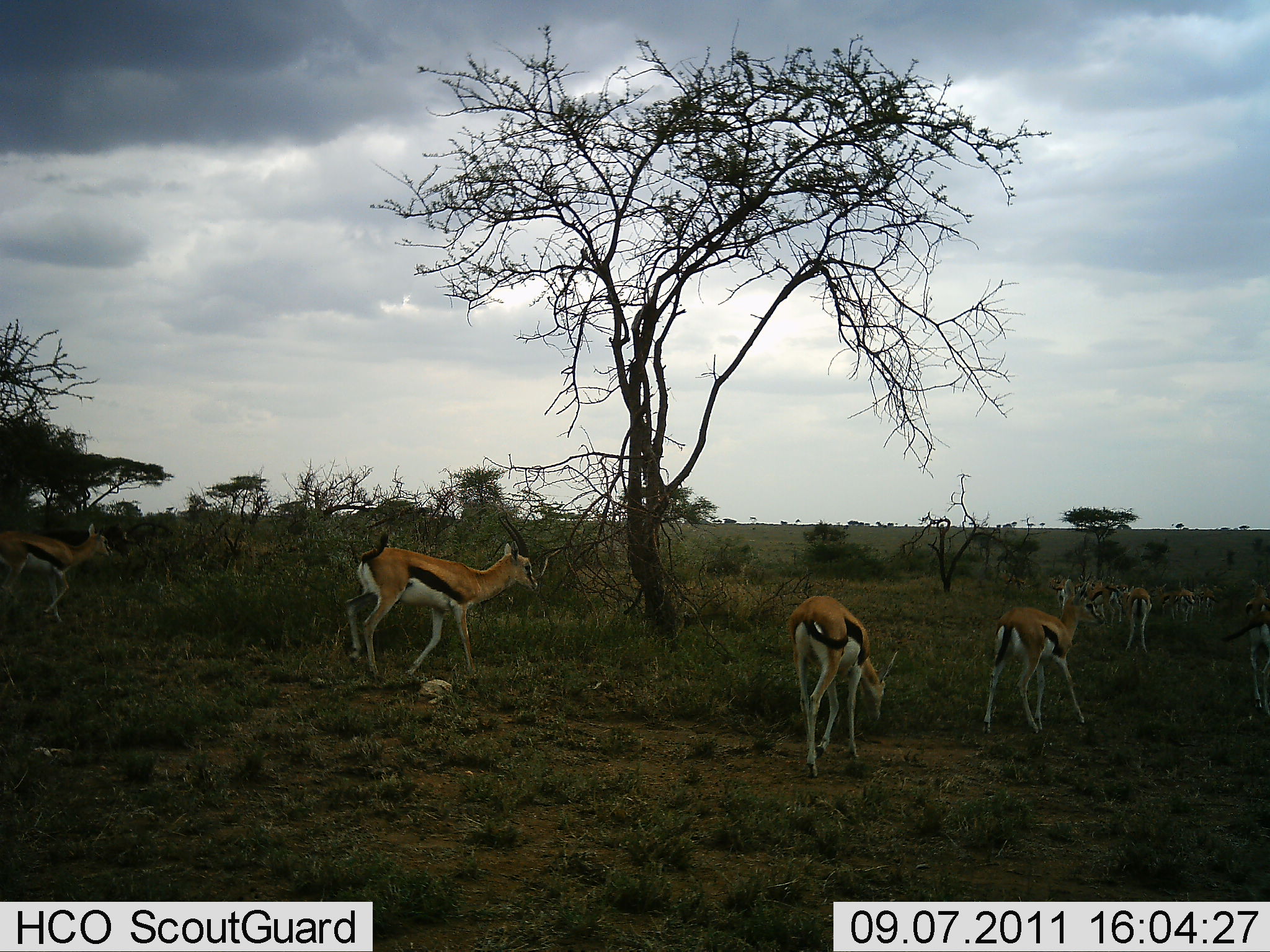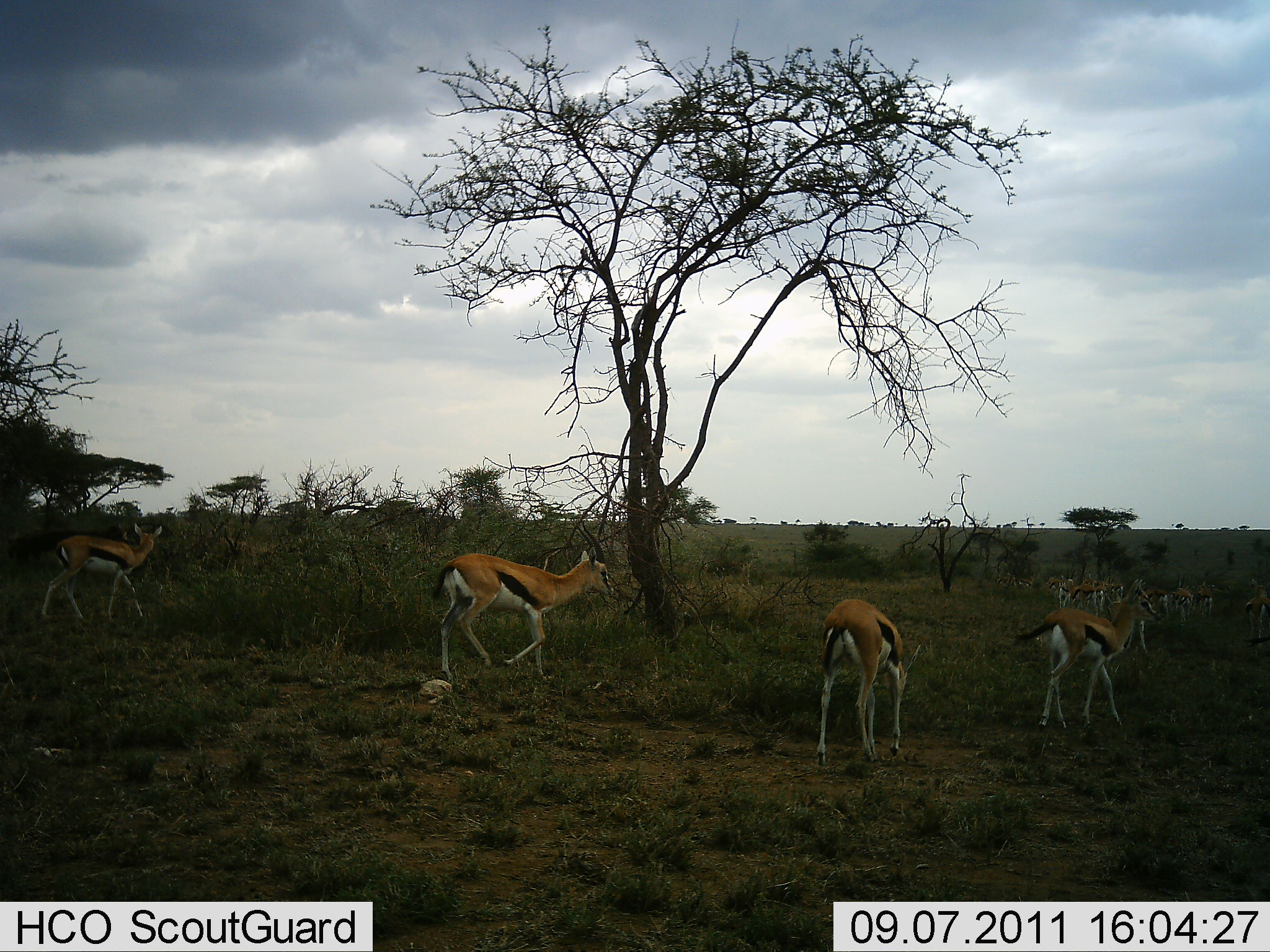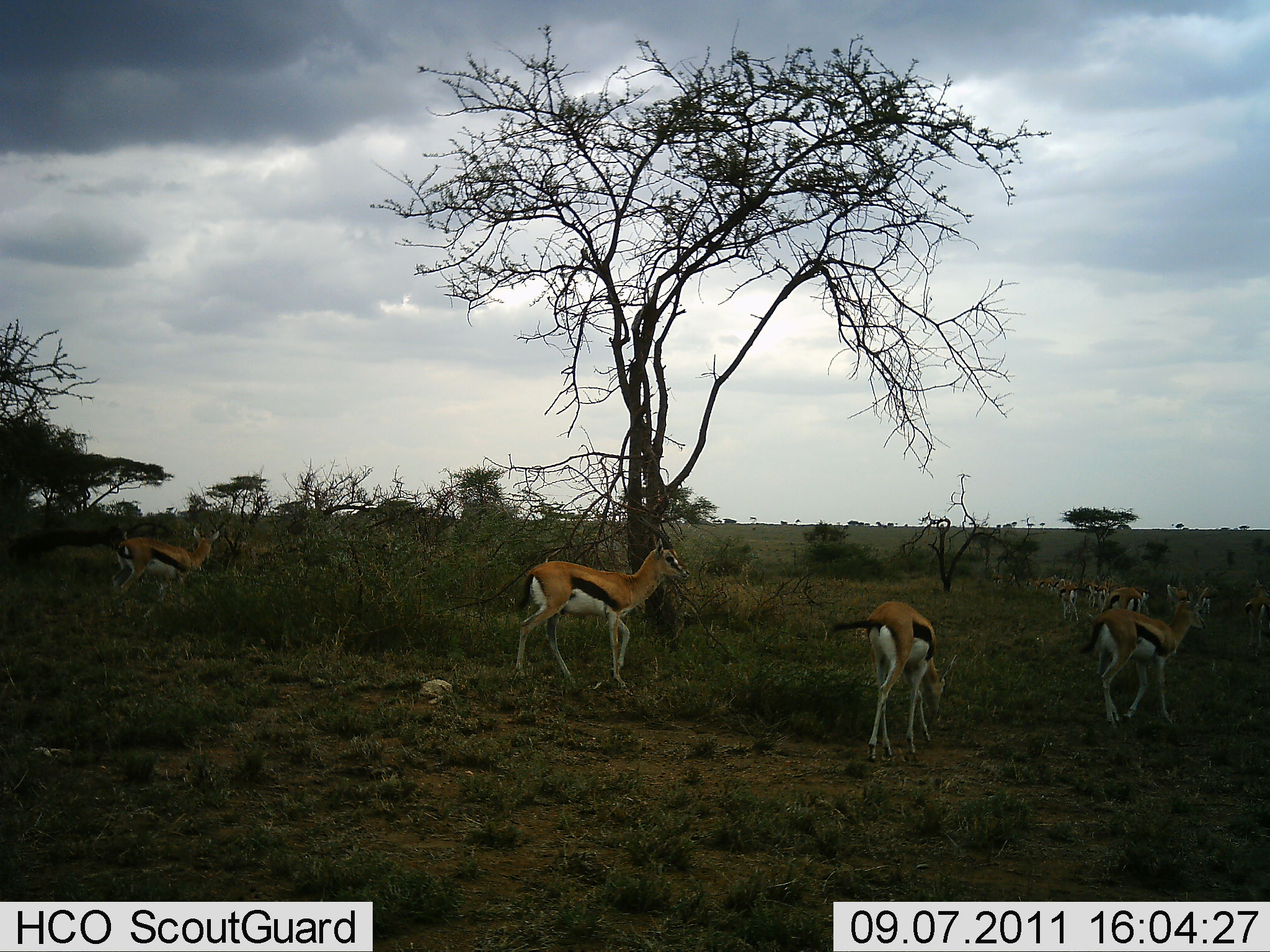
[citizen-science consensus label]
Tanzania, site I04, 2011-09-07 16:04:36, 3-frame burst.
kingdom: Animalia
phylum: Chordata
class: Mammalia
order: Artiodactyla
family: Bovidae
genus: Eudorcas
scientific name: Eudorcas thomsonii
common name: thomson's gazelle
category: gazellethomsons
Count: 11-50.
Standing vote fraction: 20%.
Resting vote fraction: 0%.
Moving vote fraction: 90%.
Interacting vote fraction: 0%.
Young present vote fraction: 0%.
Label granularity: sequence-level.